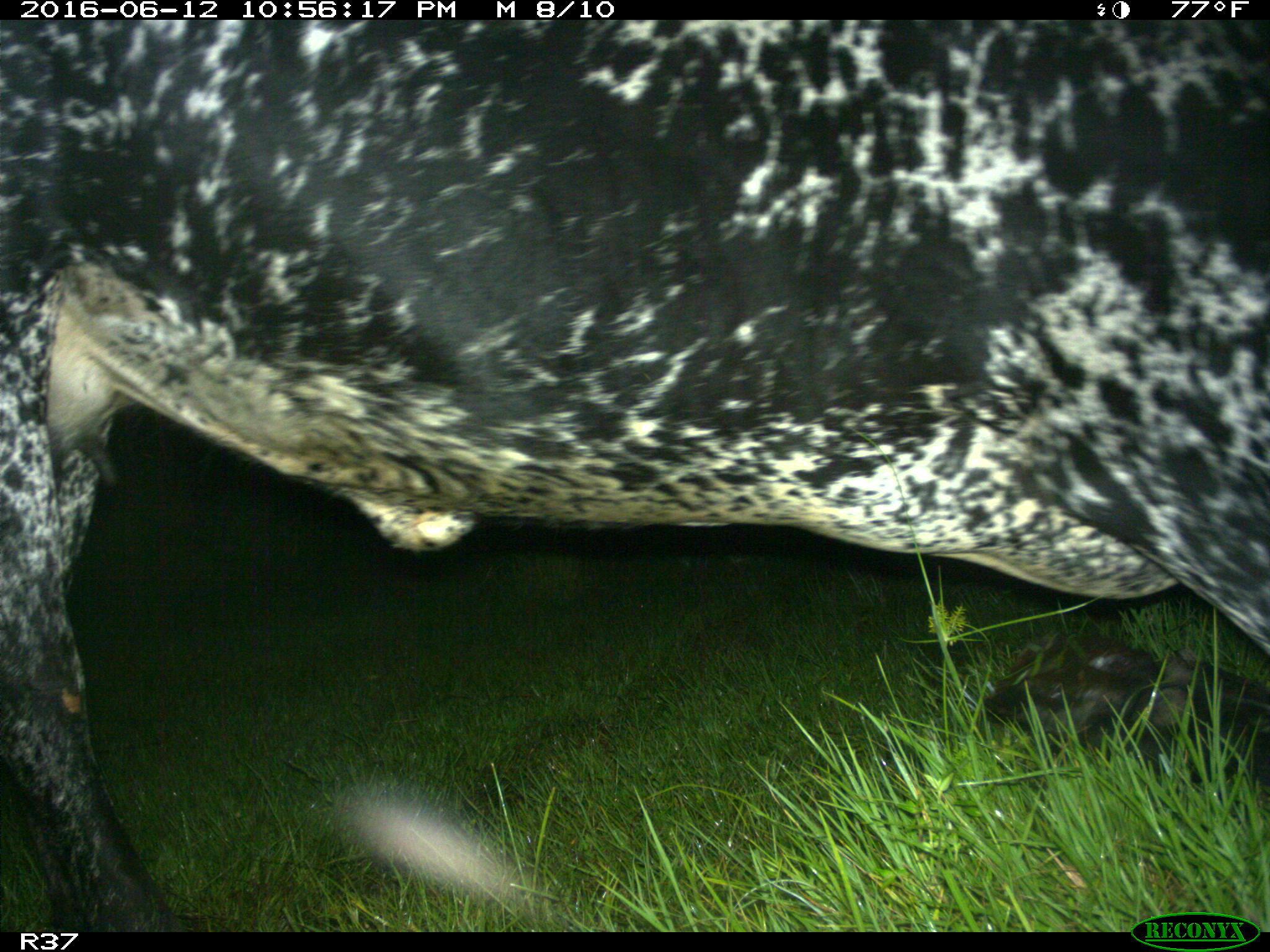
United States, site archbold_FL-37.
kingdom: Animalia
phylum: Chordata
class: Mammalia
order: Artiodactyla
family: Bovidae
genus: Bos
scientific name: Bos taurus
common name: domestic cow